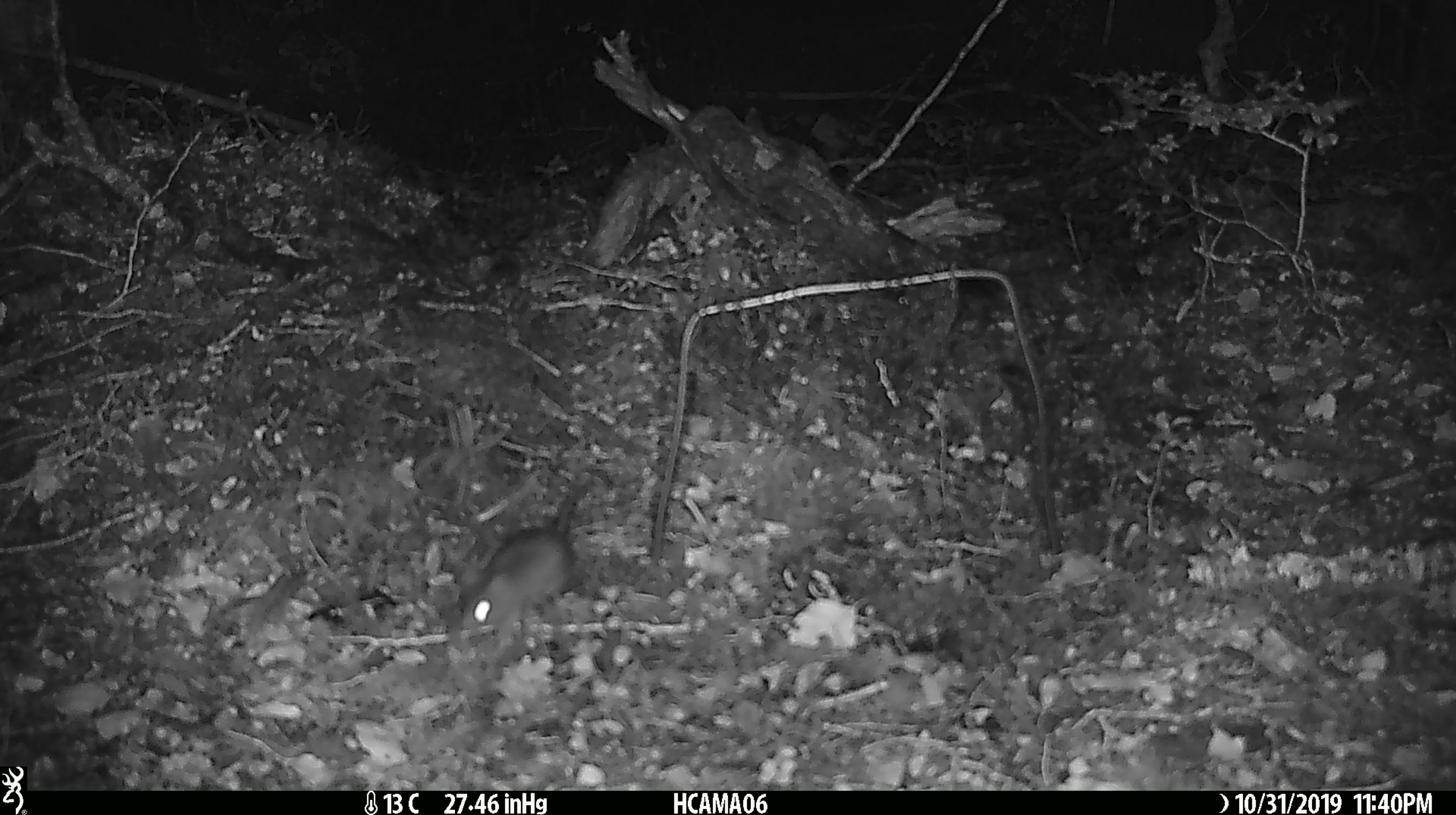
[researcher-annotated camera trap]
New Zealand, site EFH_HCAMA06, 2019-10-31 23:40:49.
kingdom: Animalia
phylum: Chordata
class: Mammalia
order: Rodentia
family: Muridae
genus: Mus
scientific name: Mus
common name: mouse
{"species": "mouse (Mus)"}